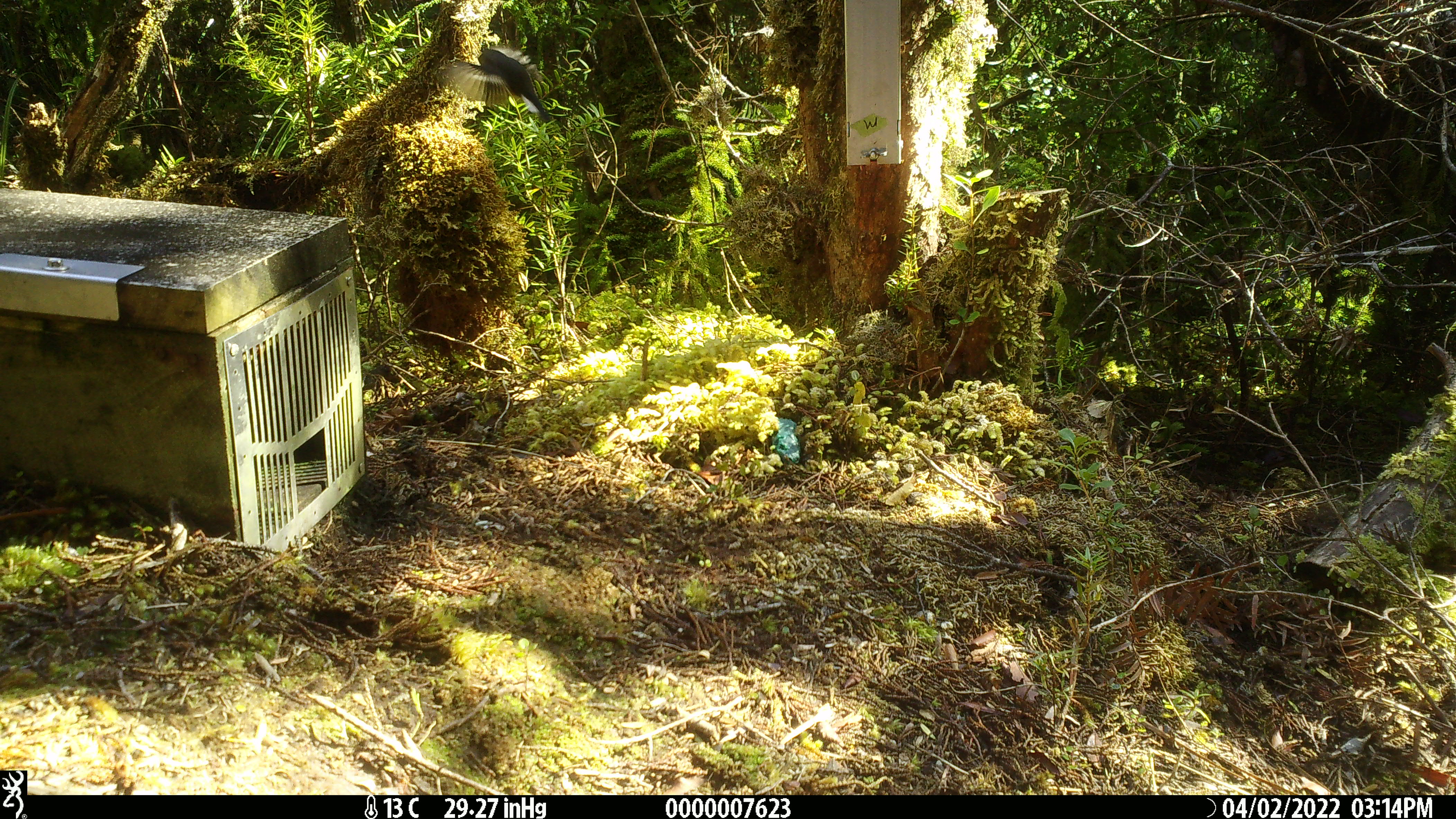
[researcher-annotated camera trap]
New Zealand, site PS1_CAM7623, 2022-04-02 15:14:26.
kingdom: Animalia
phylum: Chordata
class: Aves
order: Passeriformes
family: Petroicidae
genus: Petroica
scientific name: Petroica macrocephala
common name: tomtit